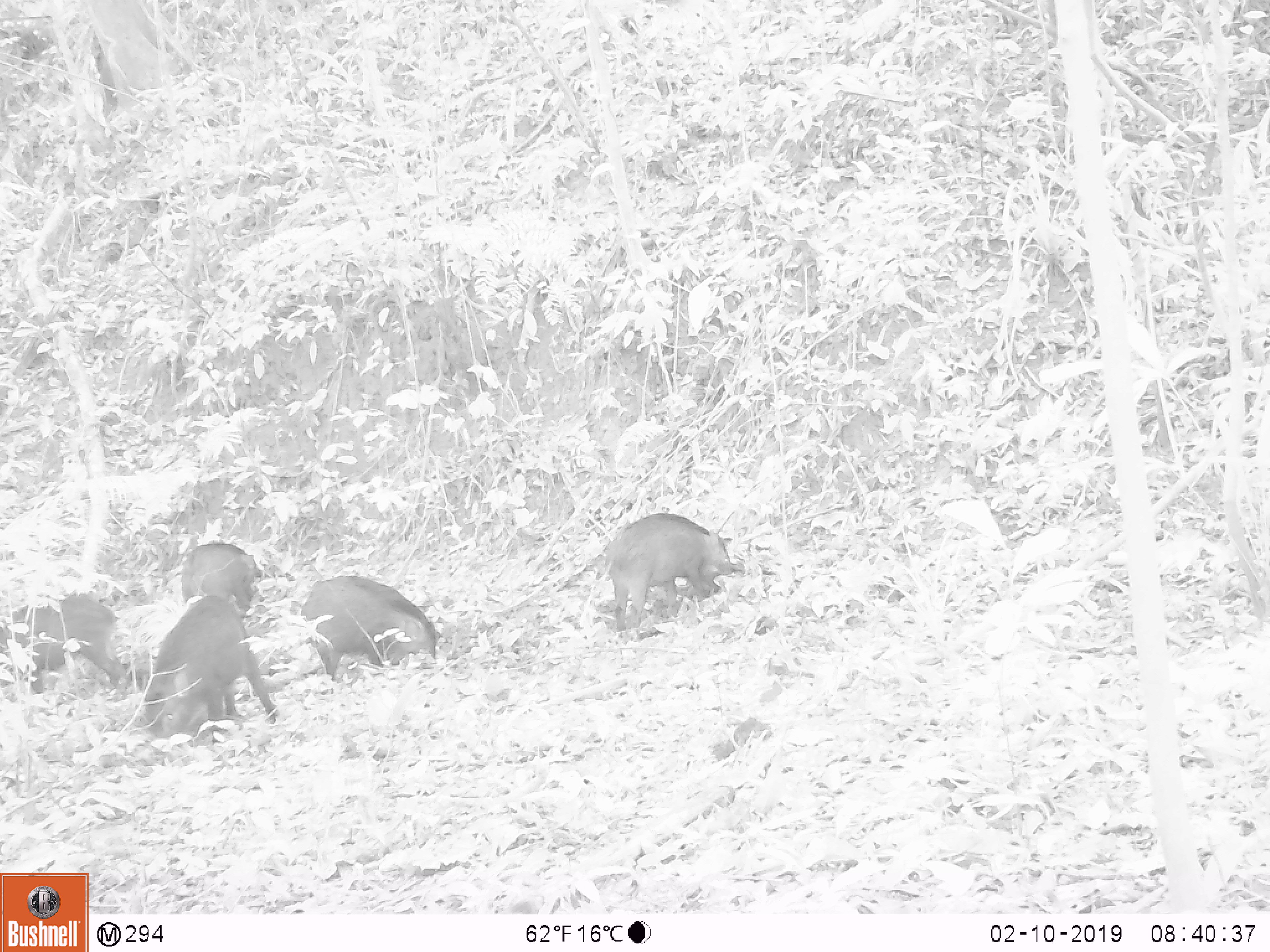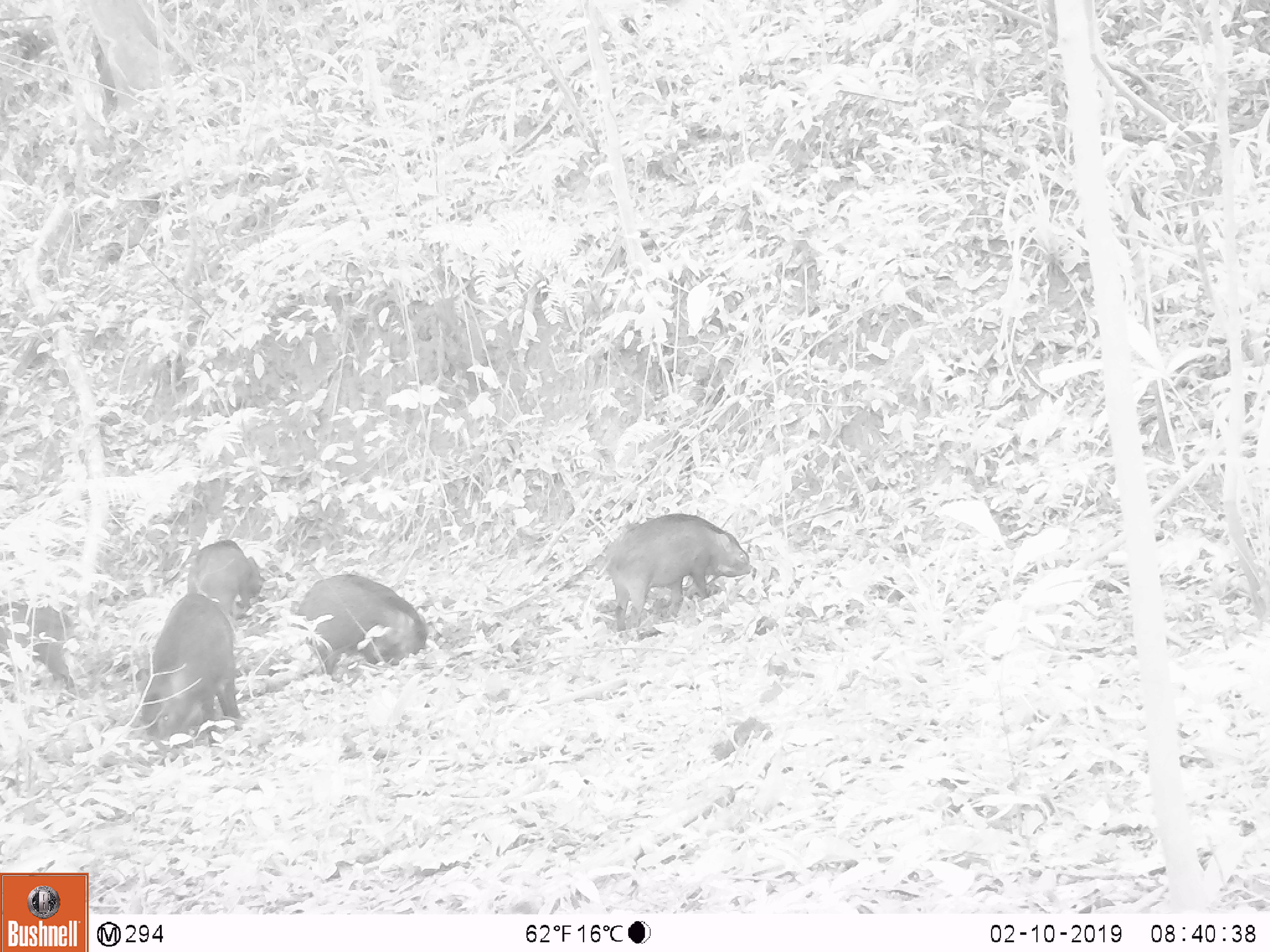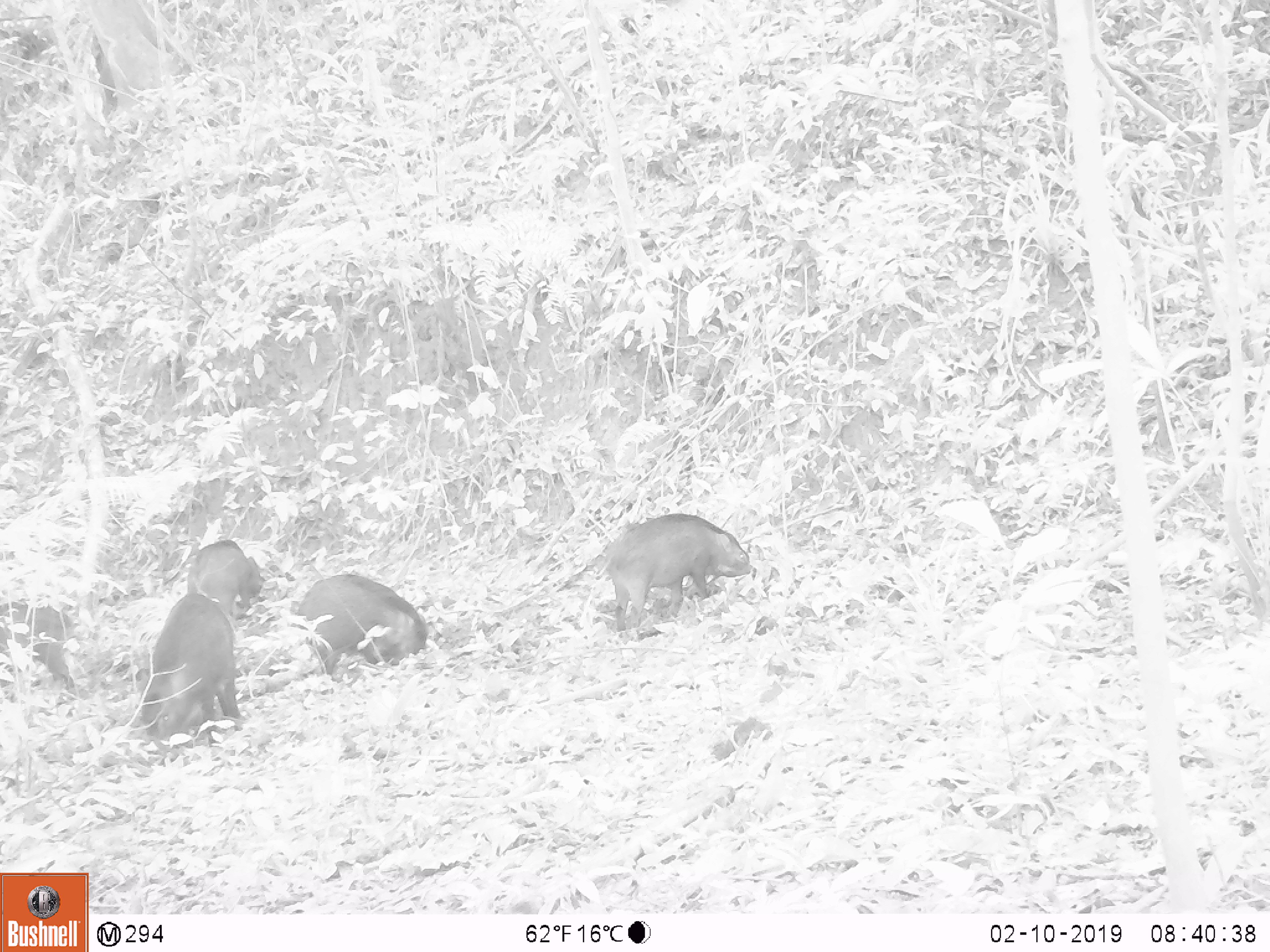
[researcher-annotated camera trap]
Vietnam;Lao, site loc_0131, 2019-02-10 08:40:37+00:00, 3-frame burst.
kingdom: Animalia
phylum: Chordata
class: Mammalia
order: Artiodactyla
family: Suidae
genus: Sus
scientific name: Sus scrofa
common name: eurasian wild pig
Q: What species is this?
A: Eurasian wild pig (Sus scrofa).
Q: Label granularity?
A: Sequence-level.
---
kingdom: Animalia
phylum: Chordata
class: Aves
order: Galliformes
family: Phasianidae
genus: Gallus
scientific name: Gallus gallus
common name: red junglefowl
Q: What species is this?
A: Red junglefowl (Gallus gallus).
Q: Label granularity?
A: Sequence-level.